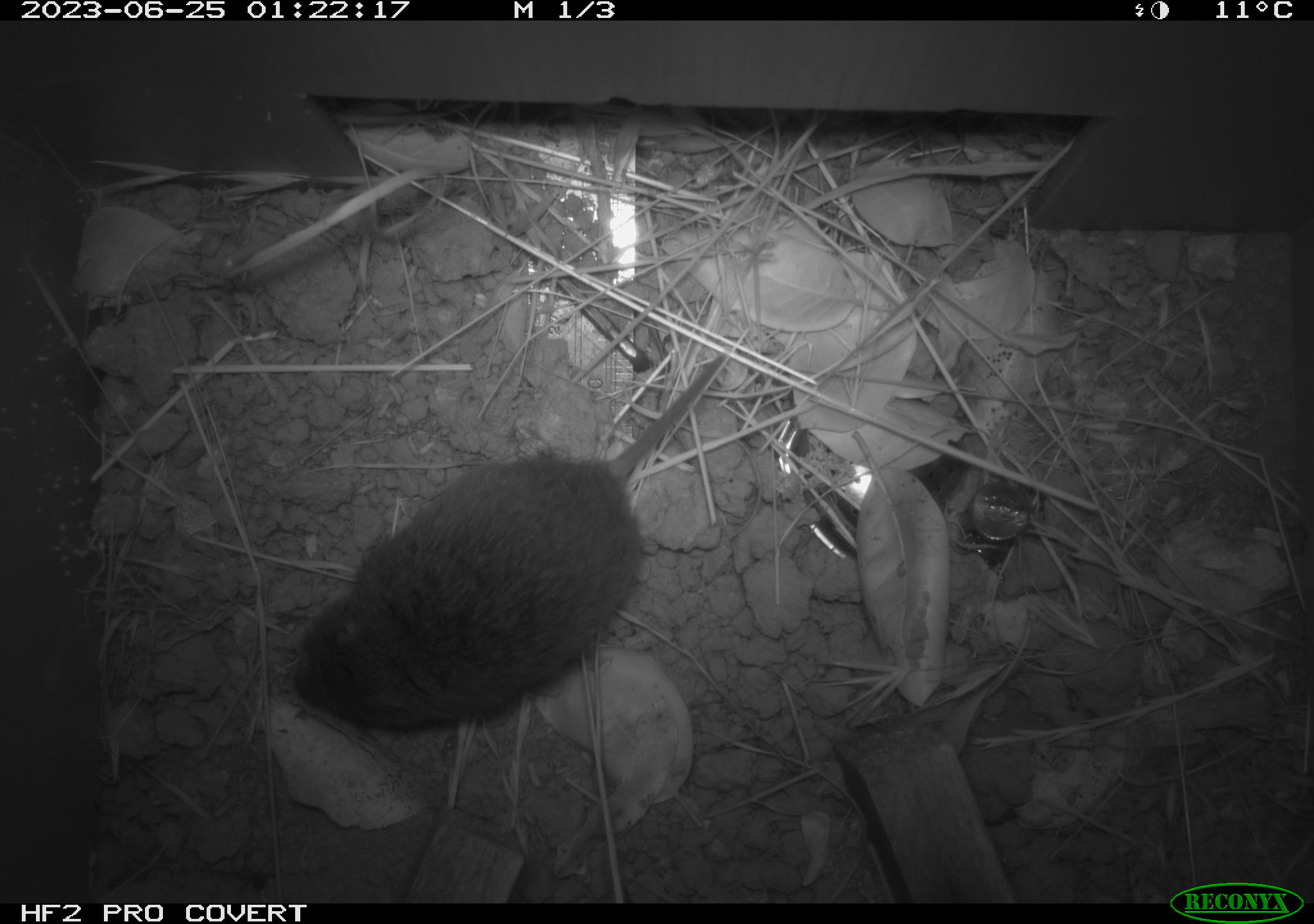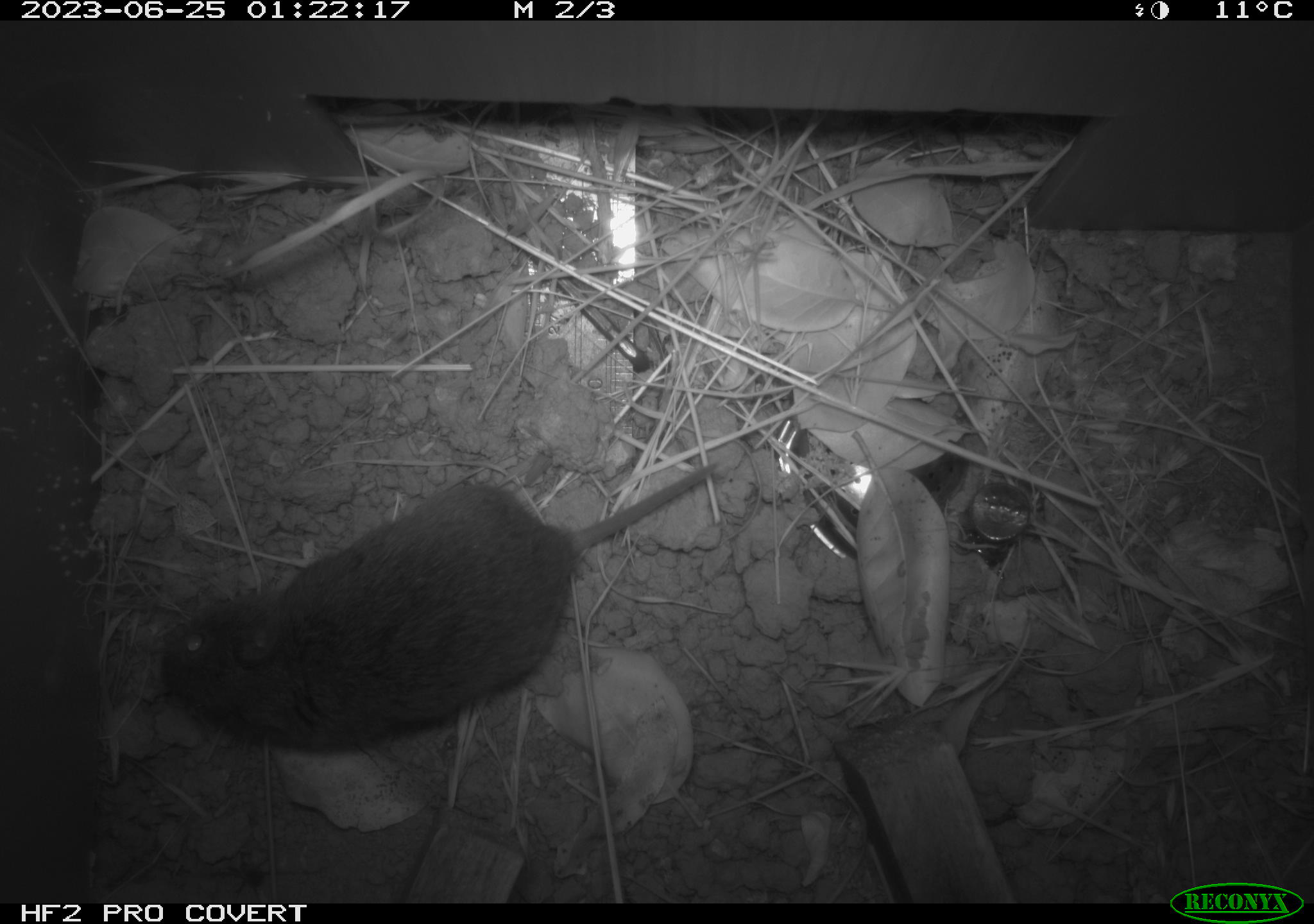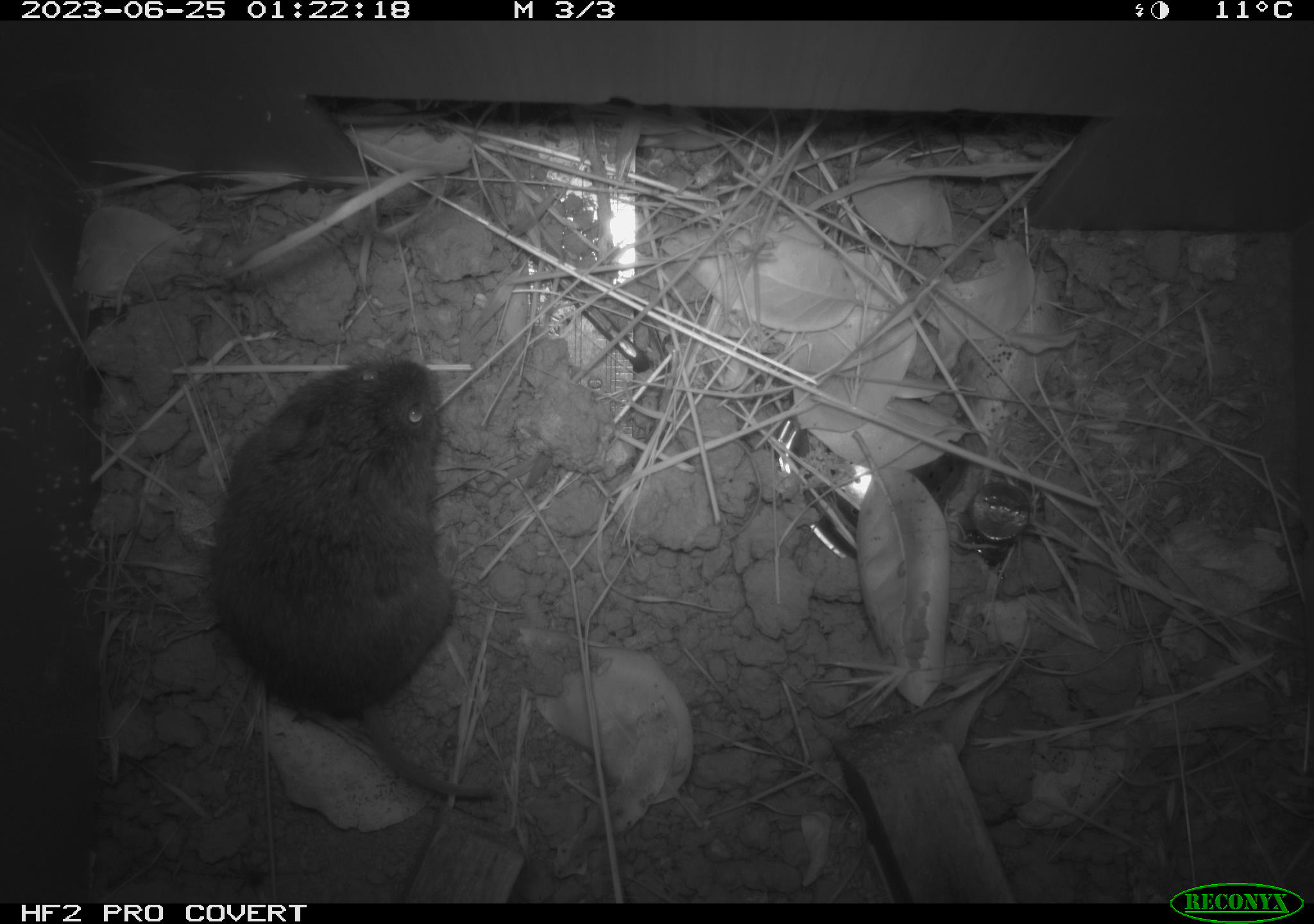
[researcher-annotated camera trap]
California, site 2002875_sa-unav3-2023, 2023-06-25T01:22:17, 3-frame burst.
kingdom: Animalia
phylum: Chordata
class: Mammalia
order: Rodentia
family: Cricetidae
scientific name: Arvicolinae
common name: voles, lemmings, and muskrats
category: arvicolinae subfamily